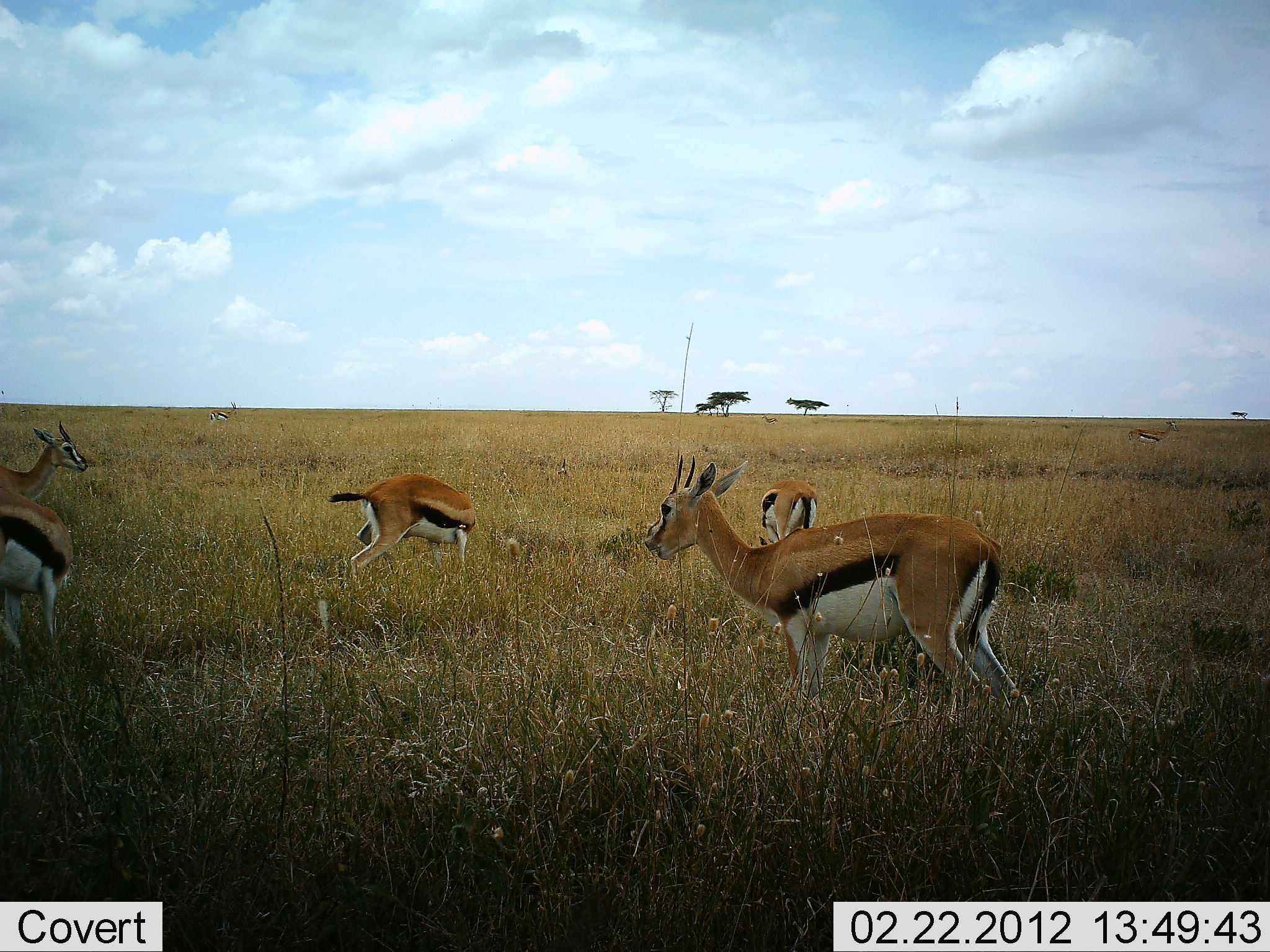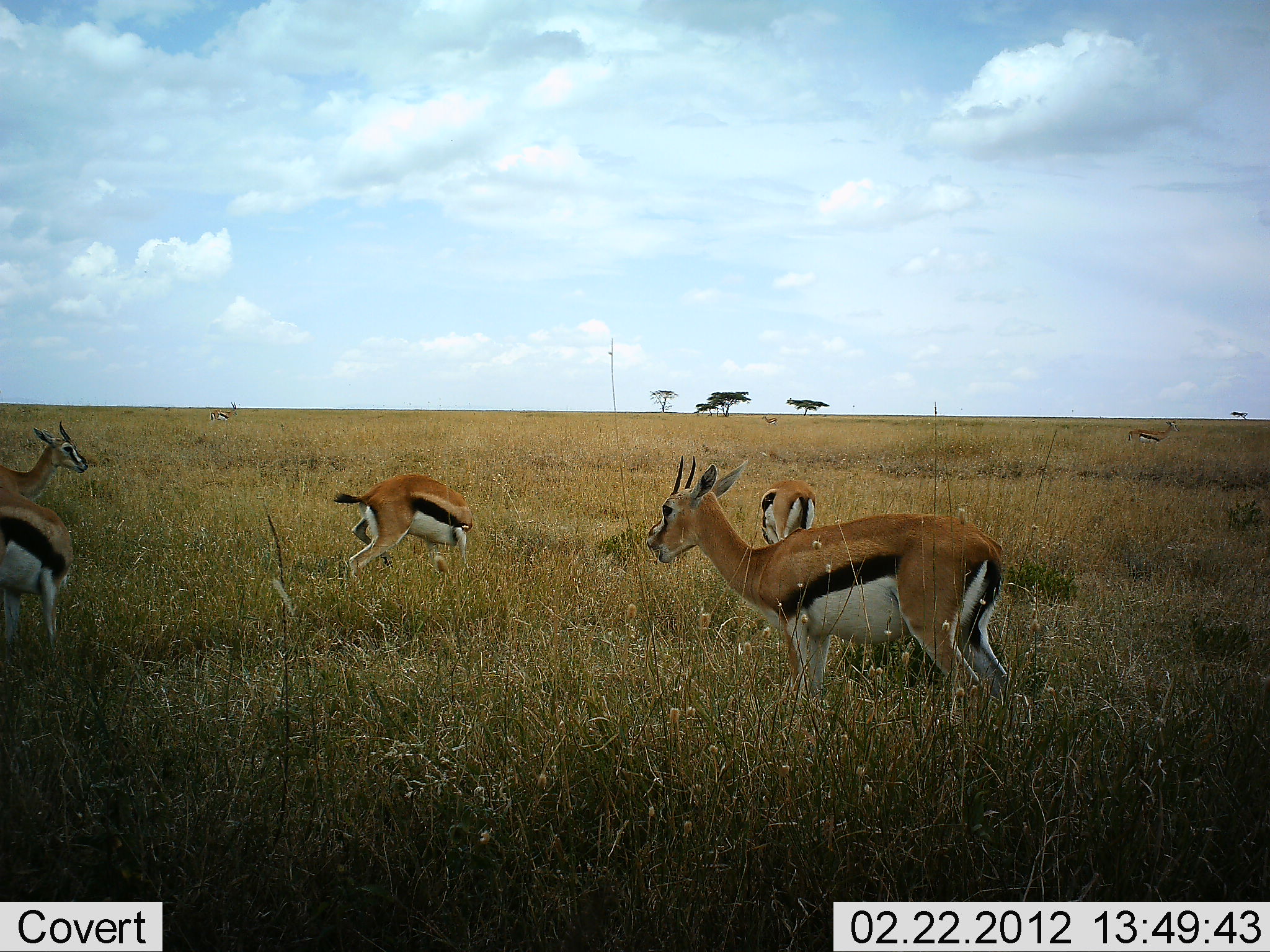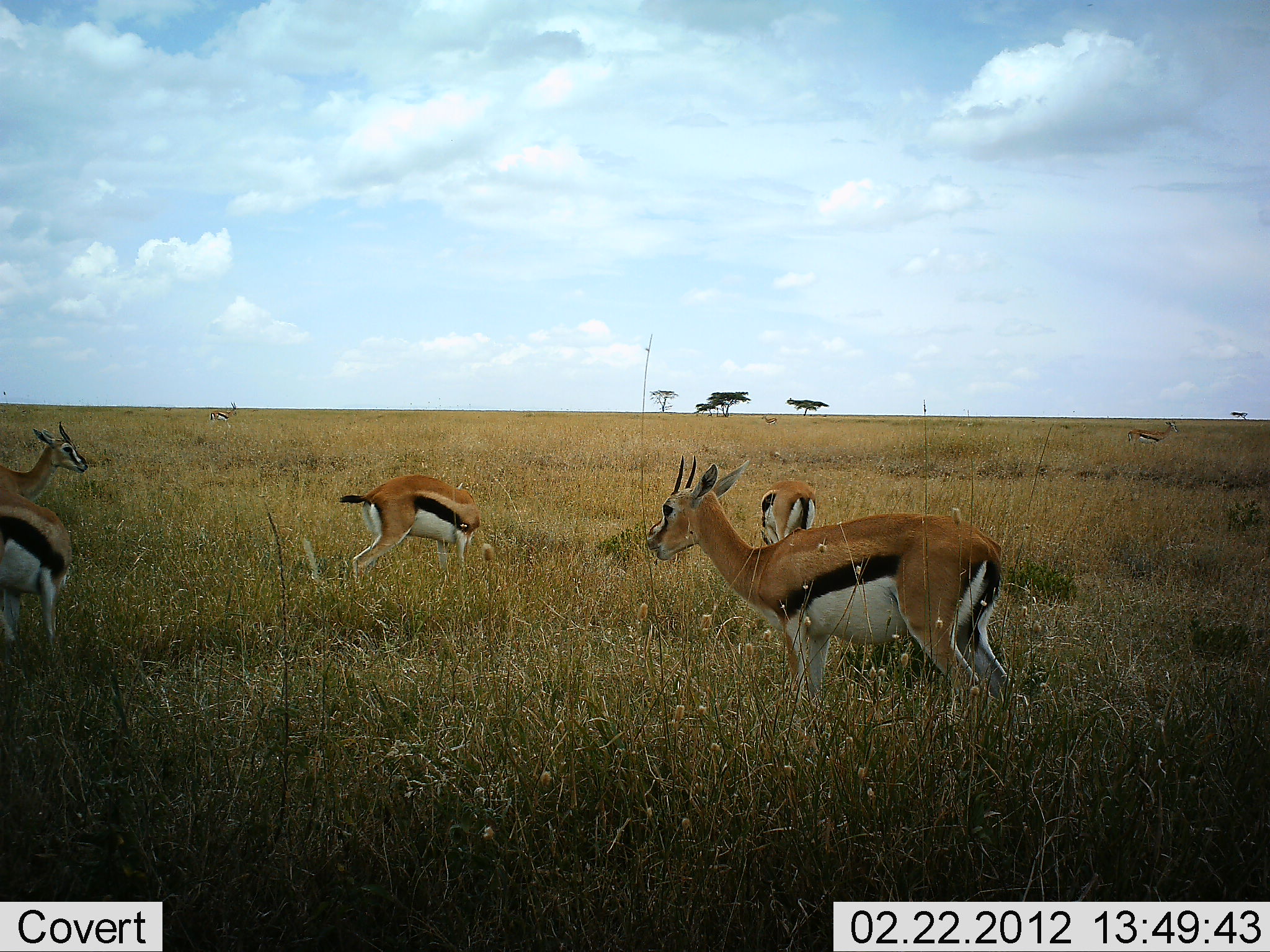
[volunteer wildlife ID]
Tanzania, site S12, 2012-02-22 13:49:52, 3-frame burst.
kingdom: Animalia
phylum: Chordata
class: Mammalia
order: Artiodactyla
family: Bovidae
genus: Eudorcas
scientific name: Eudorcas thomsonii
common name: thomson's gazelle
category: gazellethomsons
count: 7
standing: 87%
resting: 3%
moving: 20%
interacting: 3%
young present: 7%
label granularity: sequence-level